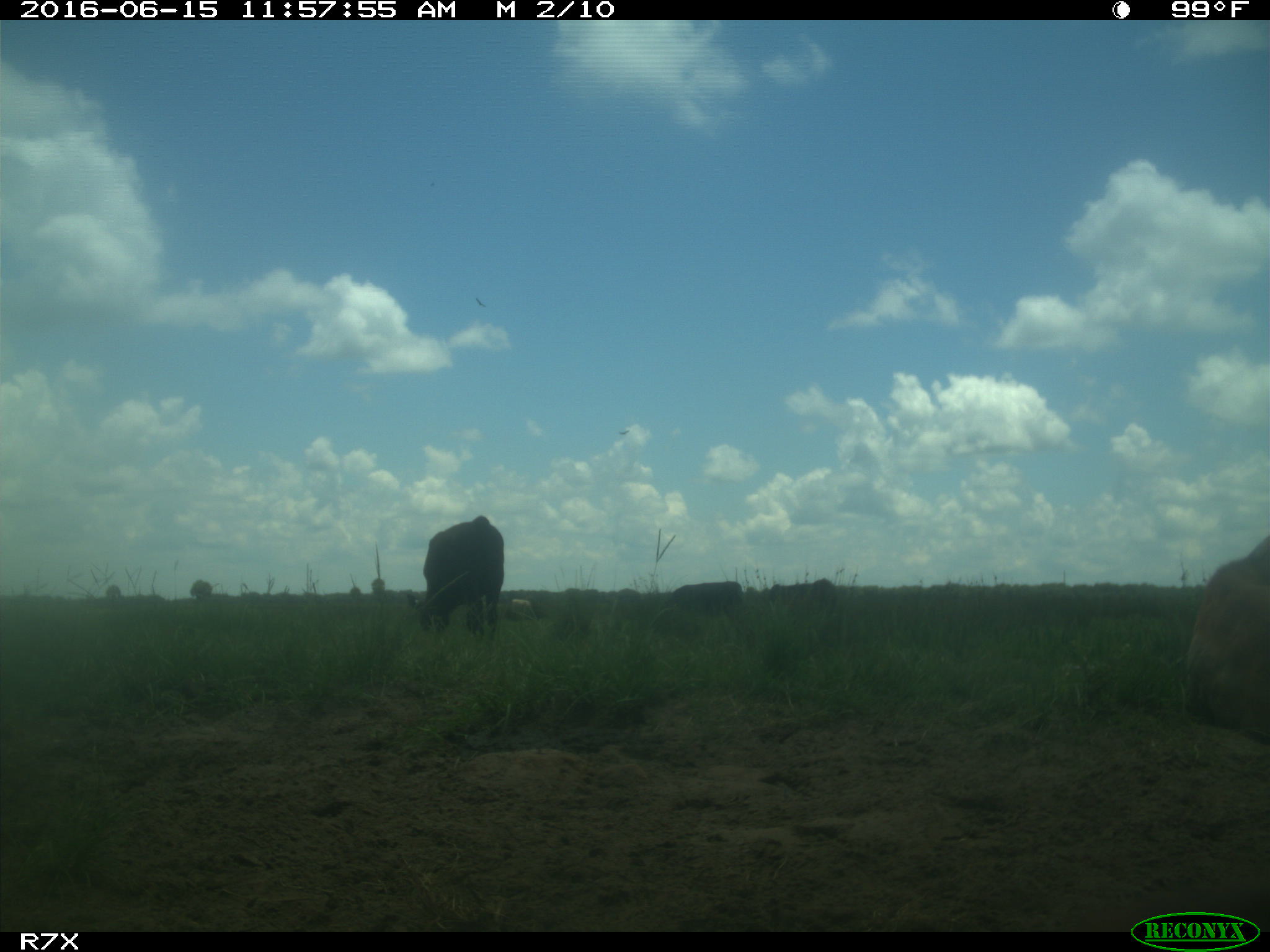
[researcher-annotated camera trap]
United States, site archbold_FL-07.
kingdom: Animalia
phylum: Chordata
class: Mammalia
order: Artiodactyla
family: Bovidae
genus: Bos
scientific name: Bos taurus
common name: domestic cow